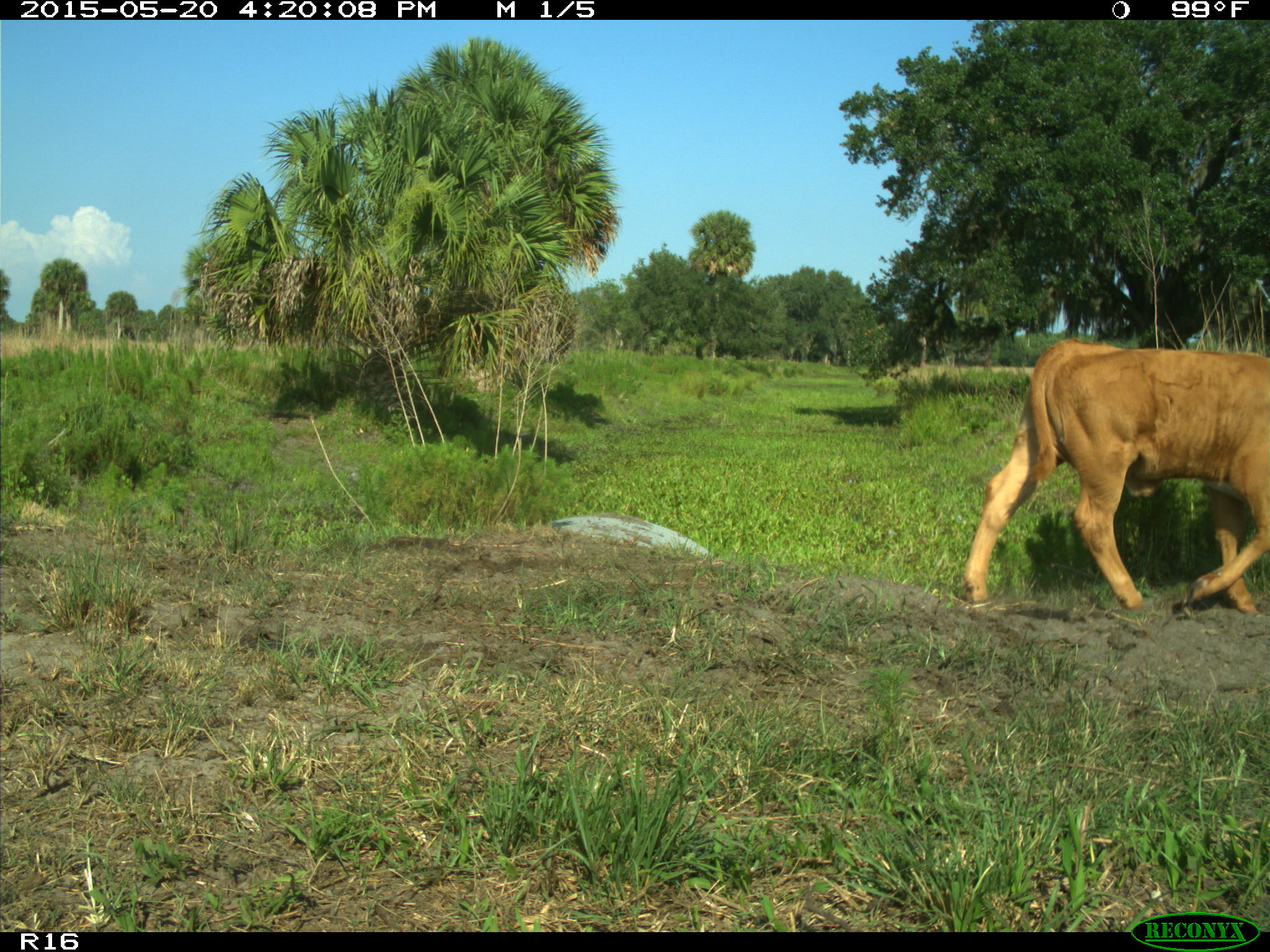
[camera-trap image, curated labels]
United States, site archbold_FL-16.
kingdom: Animalia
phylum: Chordata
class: Mammalia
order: Artiodactyla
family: Bovidae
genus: Bos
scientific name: Bos taurus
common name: domestic cow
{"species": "Bos taurus (domestic cow)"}